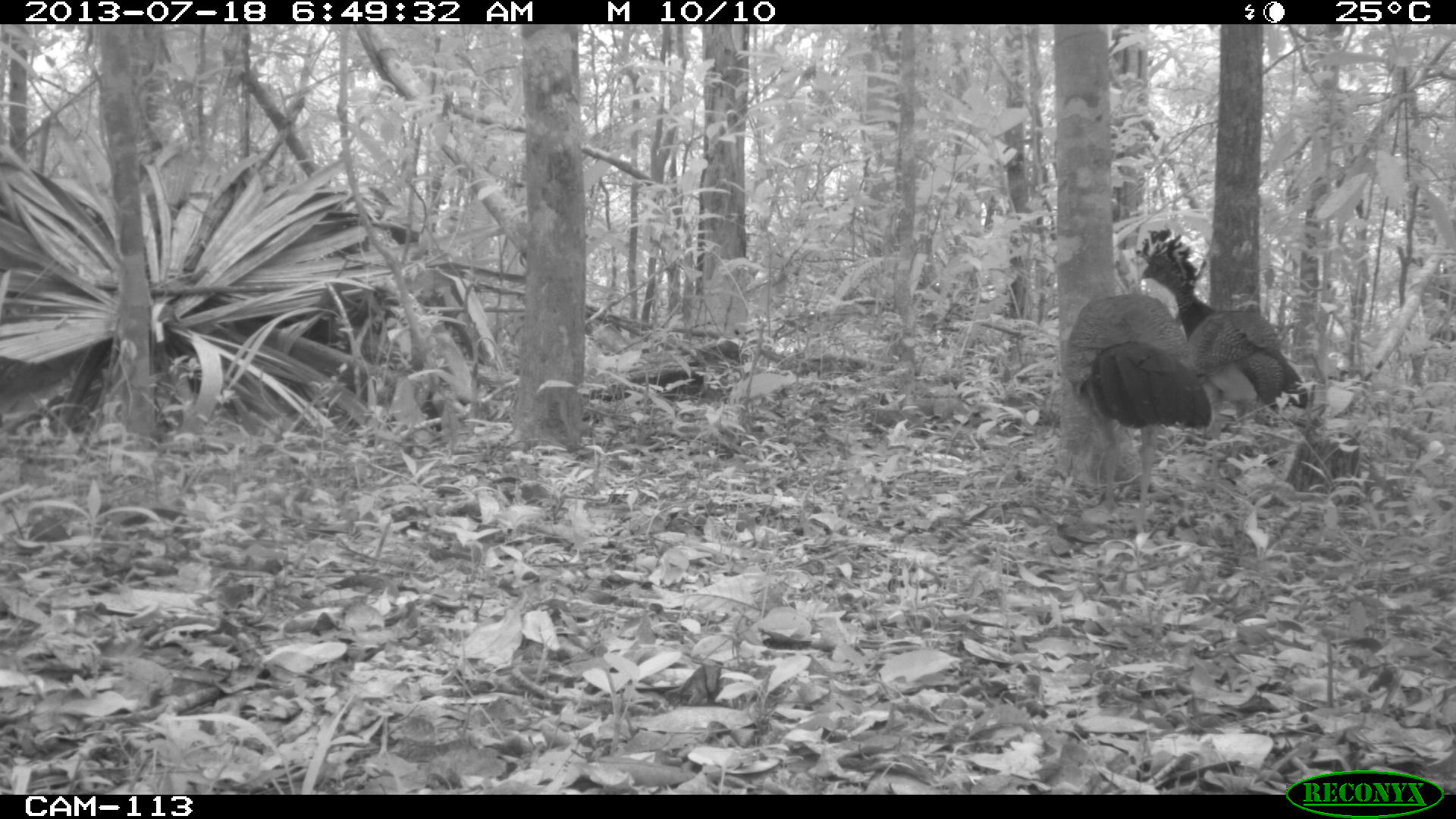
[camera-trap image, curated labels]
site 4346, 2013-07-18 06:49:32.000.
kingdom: Animalia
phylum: Chordata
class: Aves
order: Galliformes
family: Cracidae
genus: Crax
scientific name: Crax rubra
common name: great curassow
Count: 2.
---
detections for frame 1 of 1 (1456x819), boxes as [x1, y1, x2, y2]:
crax rubra: [1131, 225, 1309, 442]; [1060, 288, 1209, 535]